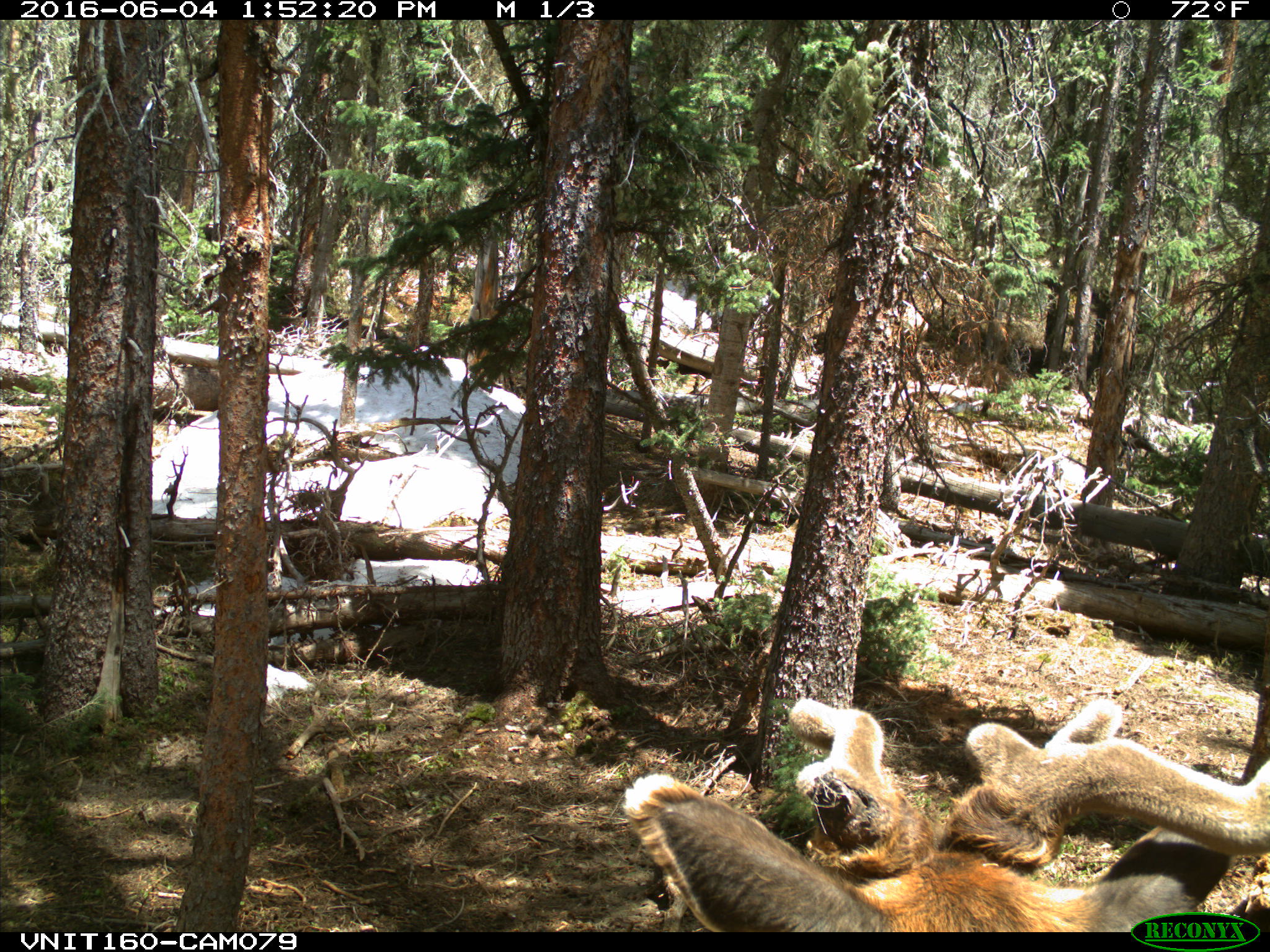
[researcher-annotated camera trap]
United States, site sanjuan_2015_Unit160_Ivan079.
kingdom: Animalia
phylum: Chordata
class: Mammalia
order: Artiodactyla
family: Cervidae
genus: Cervus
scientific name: Cervus elaphus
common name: red deer